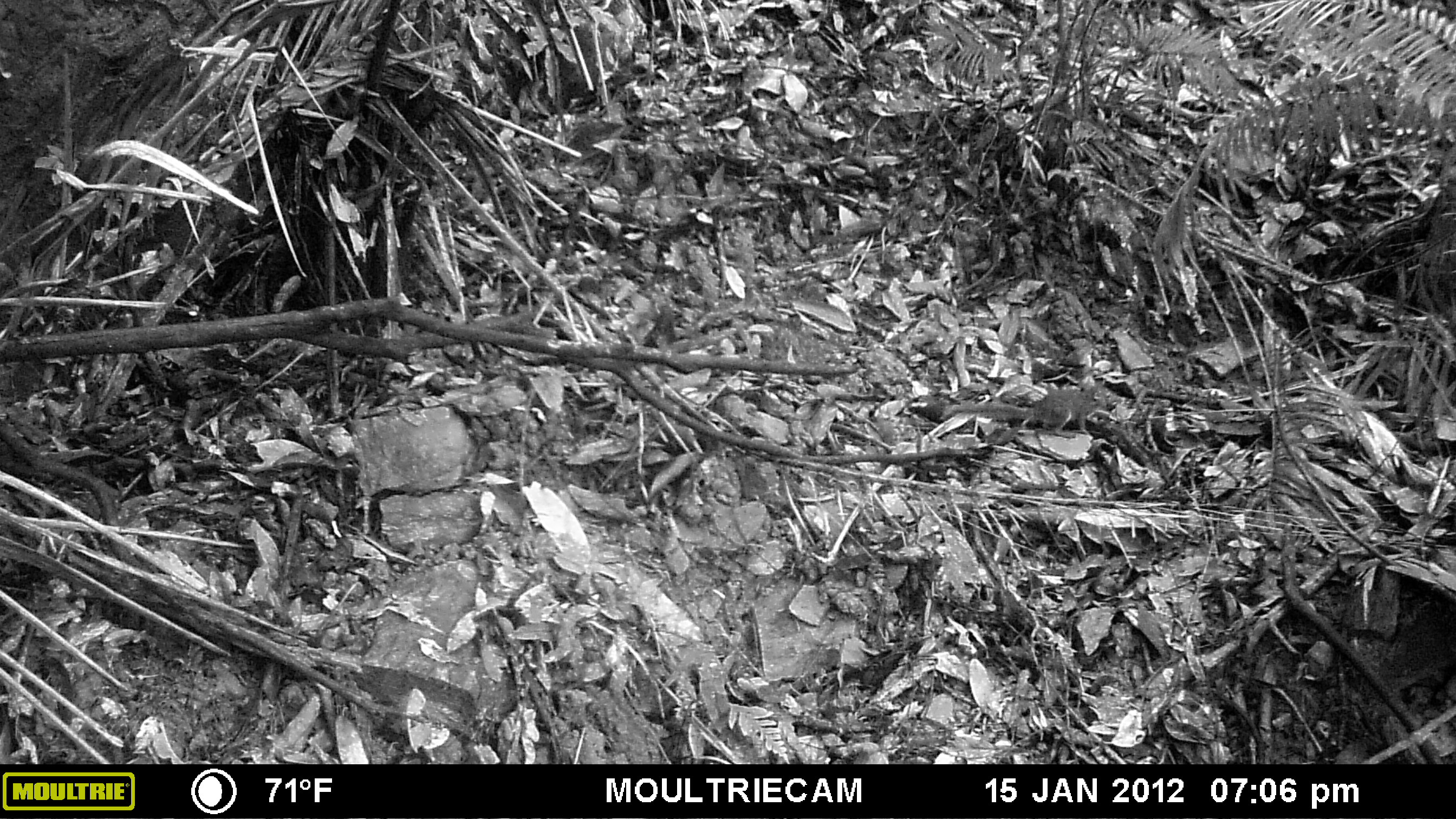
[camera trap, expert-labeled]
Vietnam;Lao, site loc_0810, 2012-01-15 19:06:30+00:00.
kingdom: Animalia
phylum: Chordata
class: Mammalia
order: Scandentia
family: Tupaiidae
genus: Tupaia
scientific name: Tupaia belangeri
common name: northern treeshrew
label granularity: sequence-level